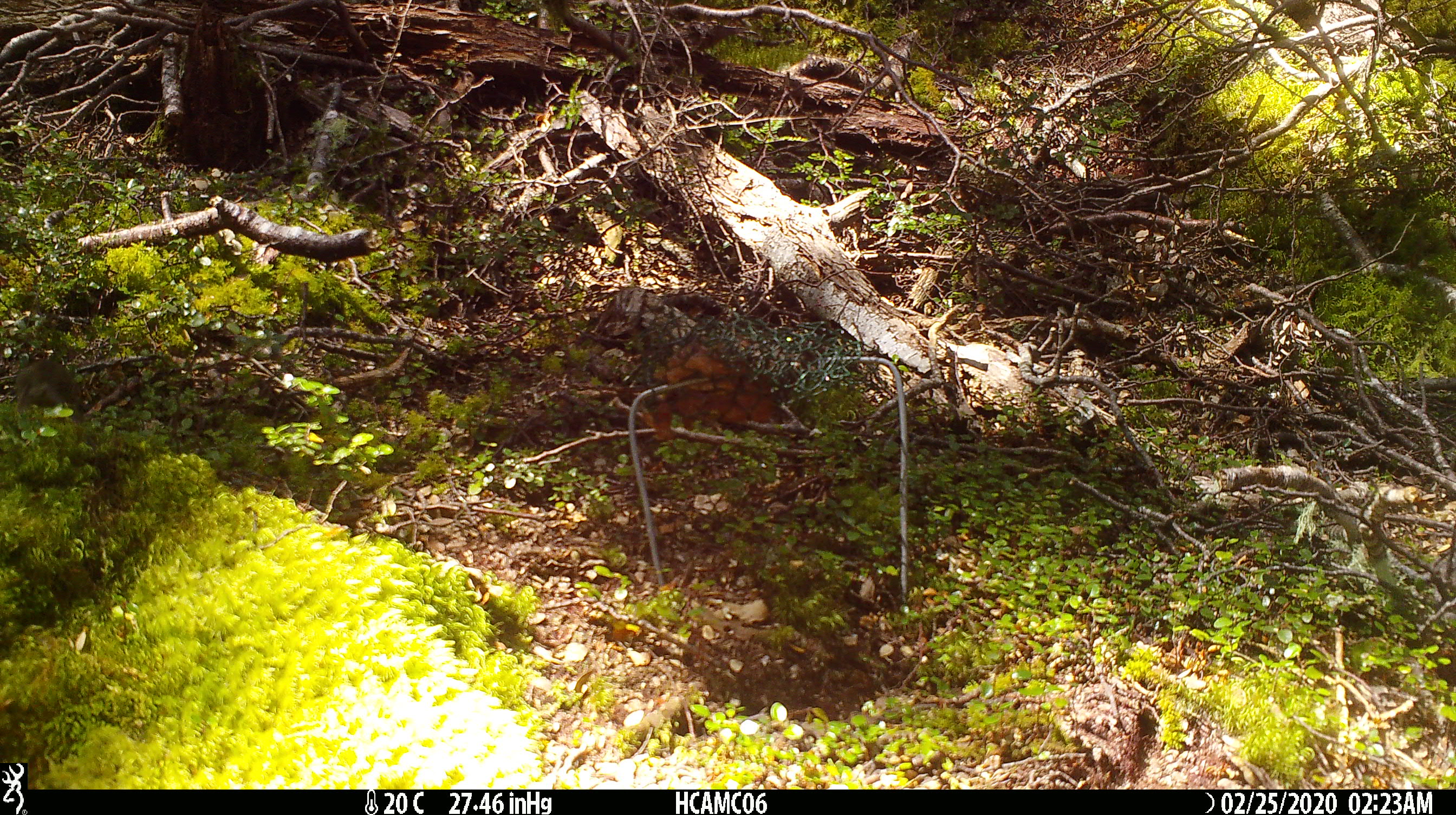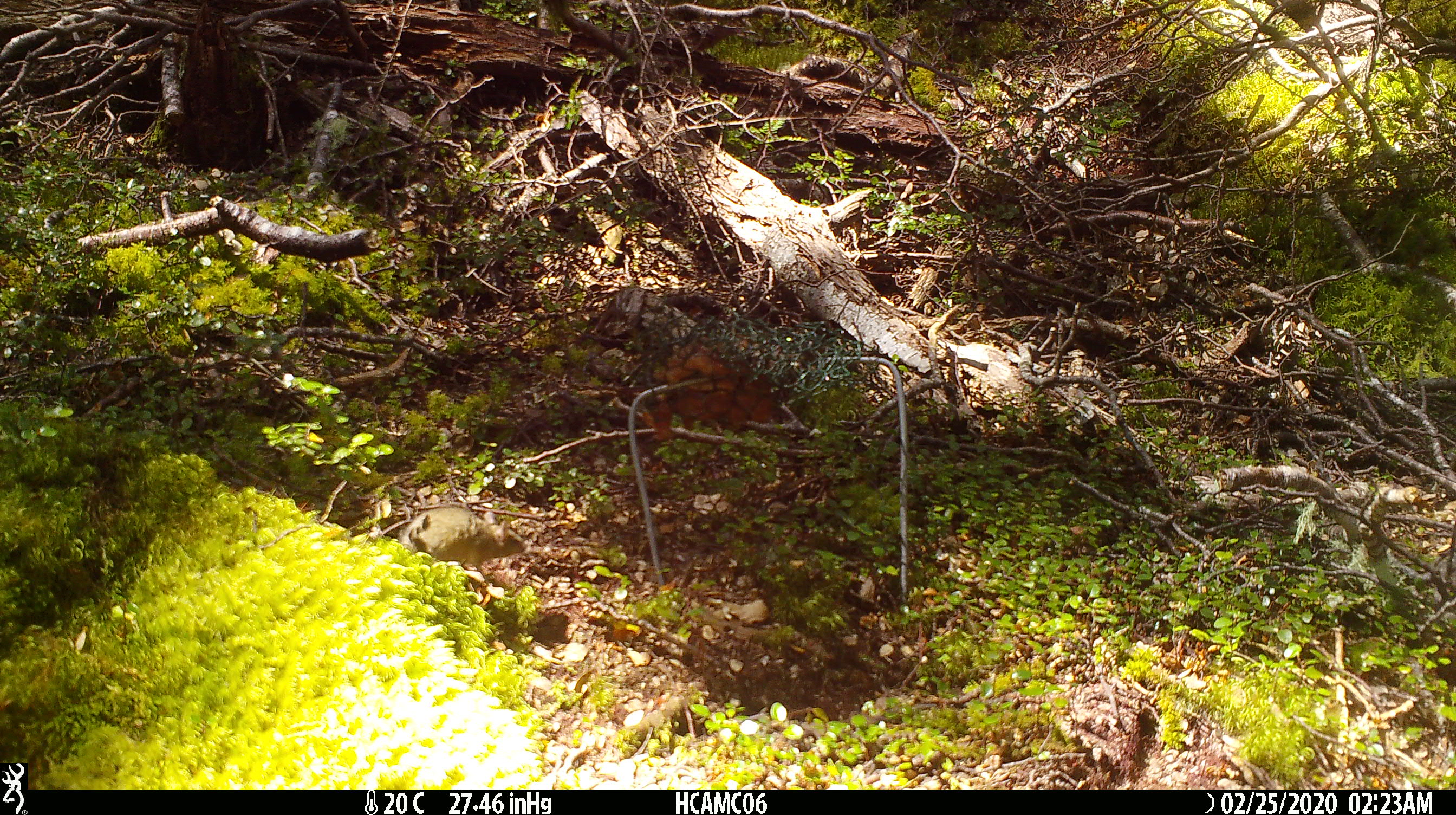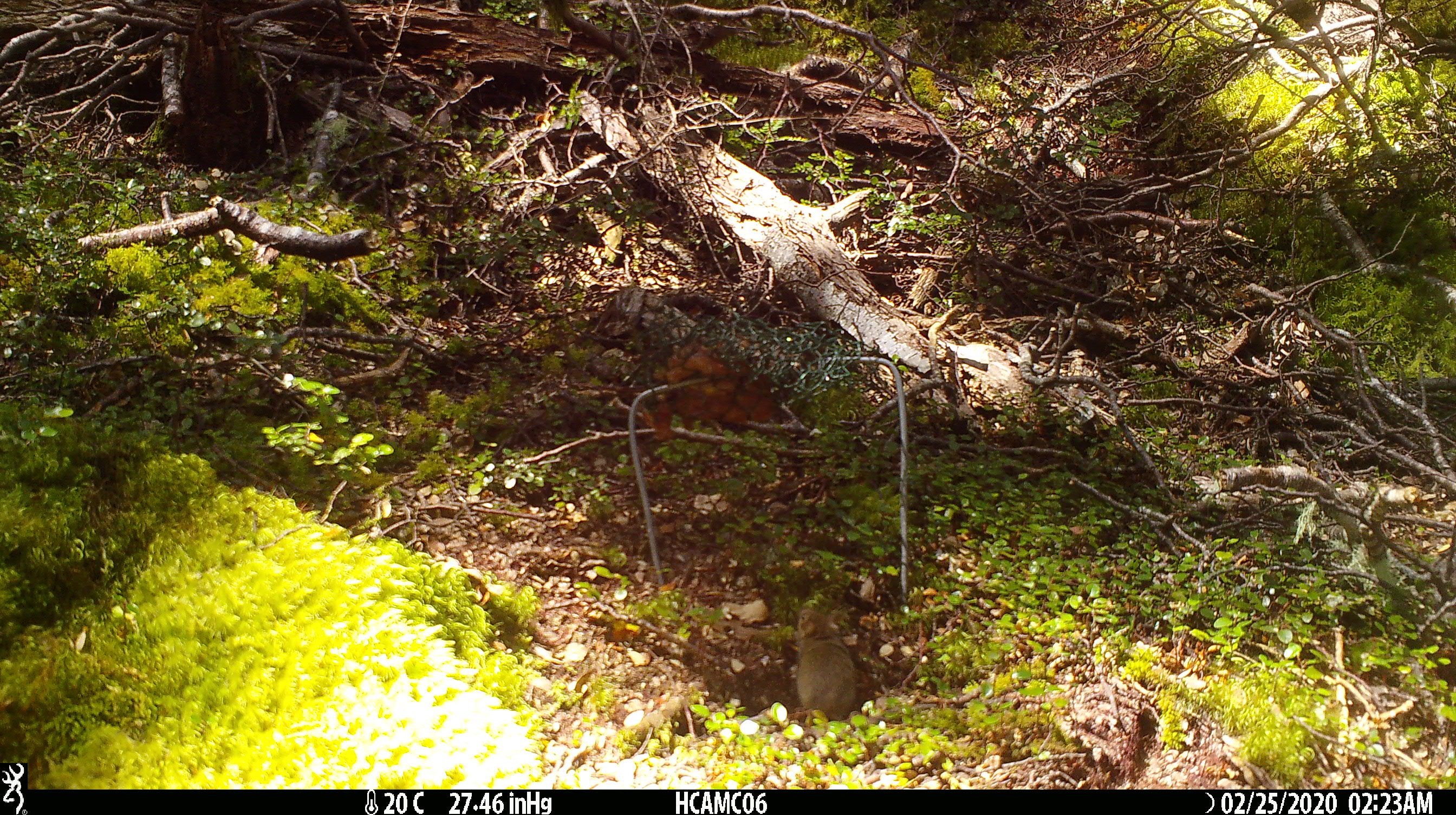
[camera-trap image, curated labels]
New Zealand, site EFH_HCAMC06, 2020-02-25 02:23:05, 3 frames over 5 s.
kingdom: Animalia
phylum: Chordata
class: Mammalia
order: Rodentia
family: Muridae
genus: Mus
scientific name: Mus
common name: mouse